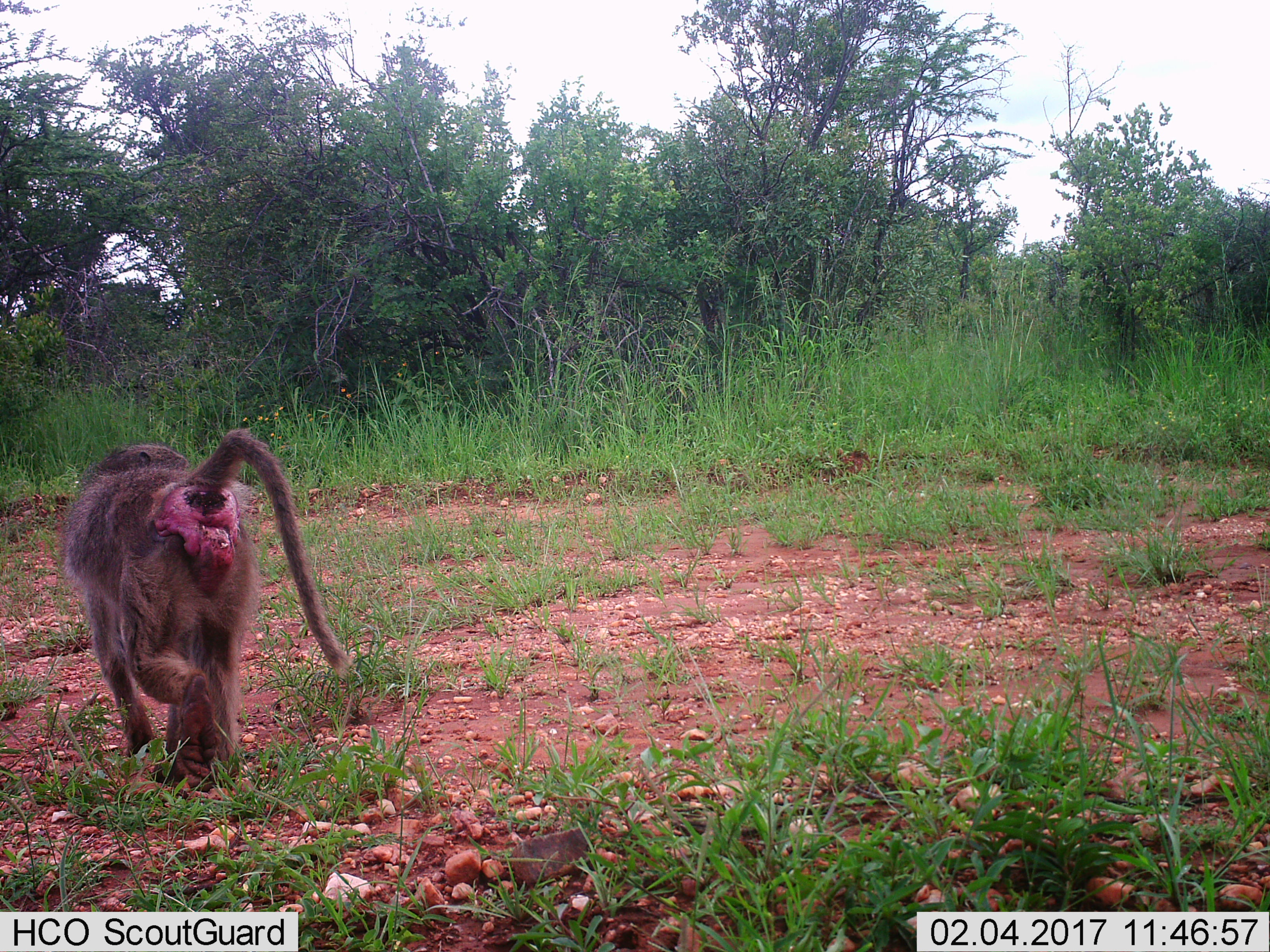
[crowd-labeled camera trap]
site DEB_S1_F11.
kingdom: Animalia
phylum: Chordata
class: Mammalia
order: Primates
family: Cercopithecidae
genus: Papio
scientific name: Papio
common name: baboon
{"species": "baboon (Papio)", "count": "1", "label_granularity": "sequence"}